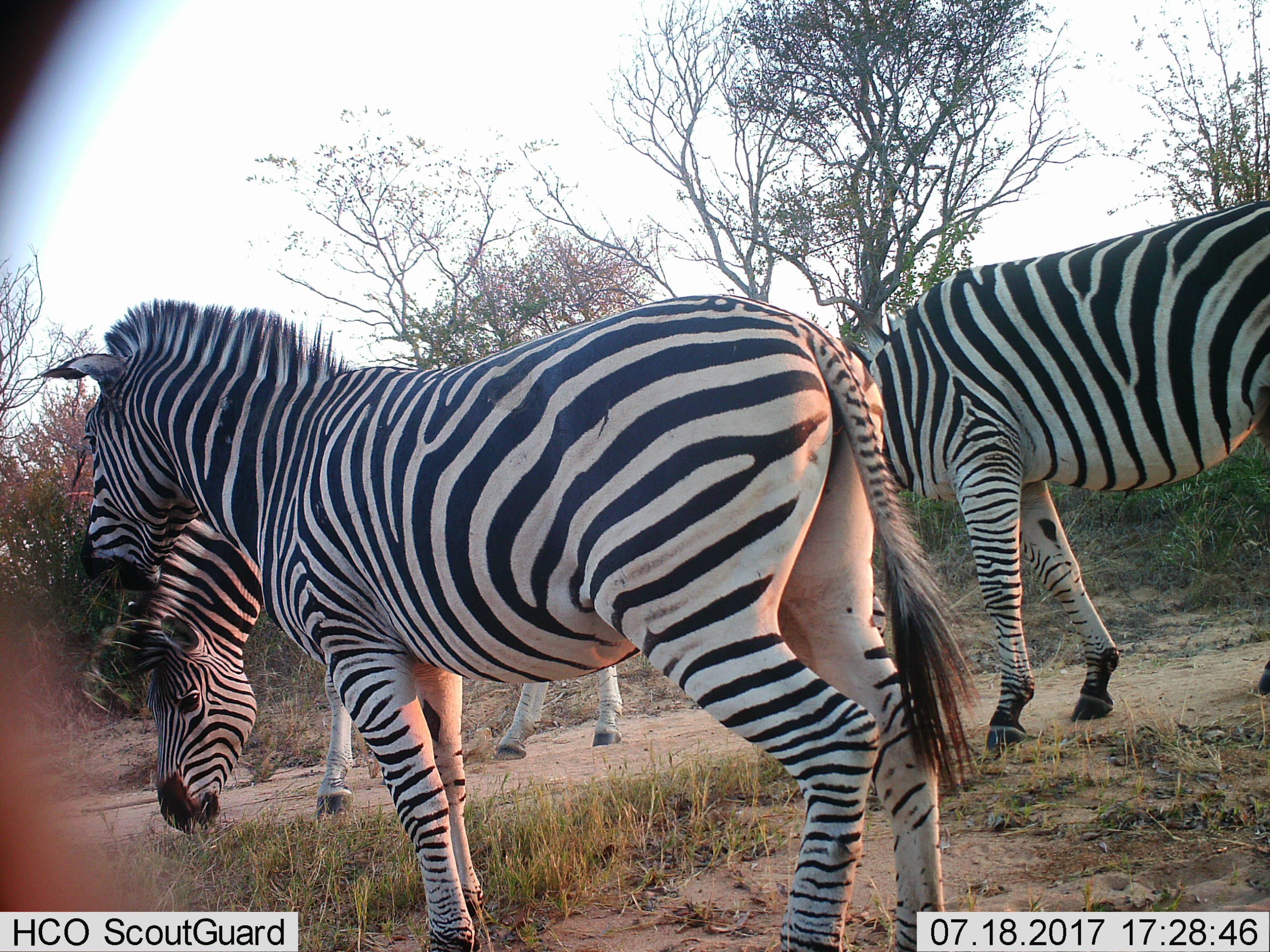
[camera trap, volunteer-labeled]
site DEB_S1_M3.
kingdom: Animalia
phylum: Chordata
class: Mammalia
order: Perissodactyla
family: Equidae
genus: Equus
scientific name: Equus quagga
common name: plains zebra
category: zebraplains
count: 3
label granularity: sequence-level